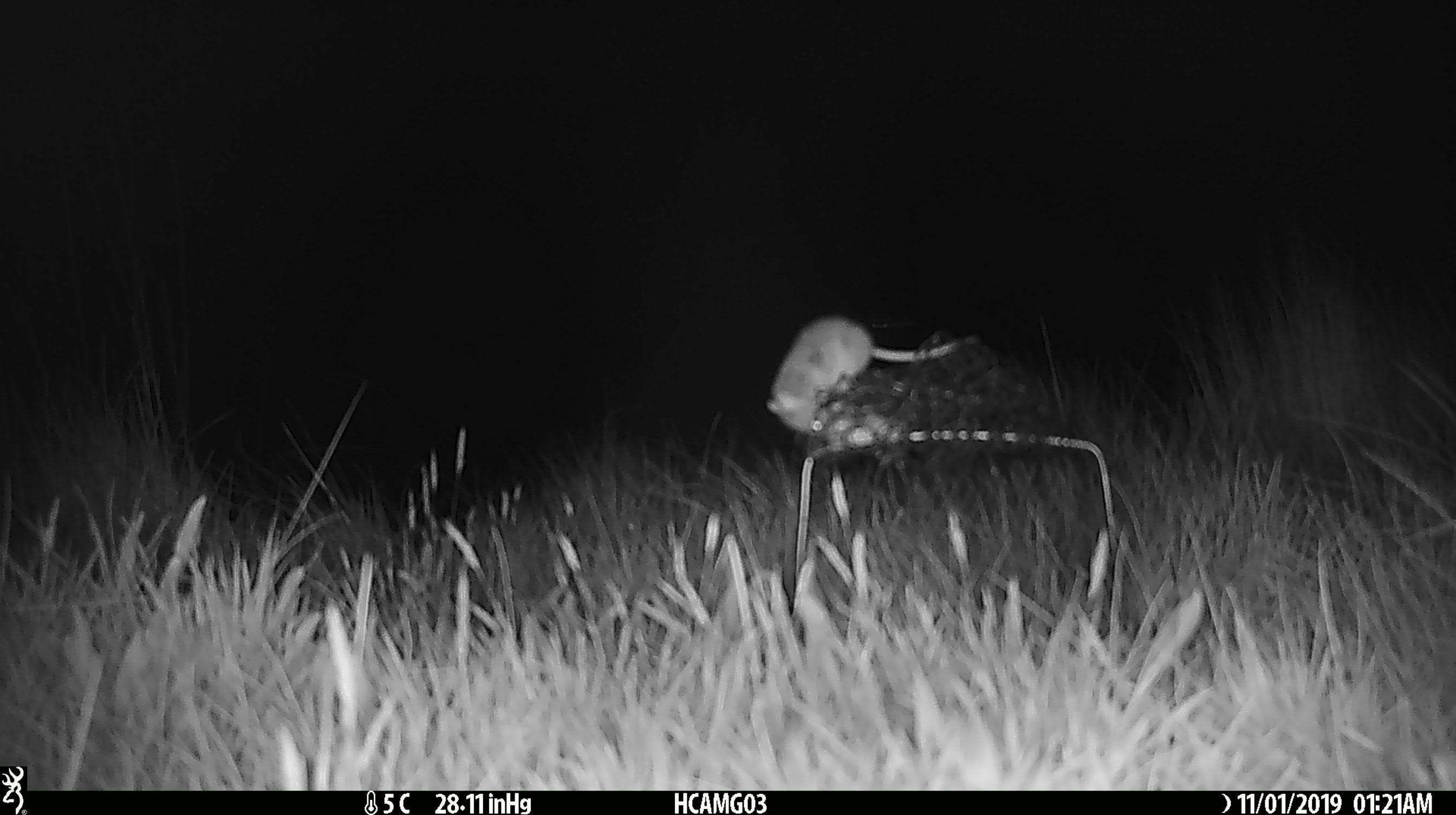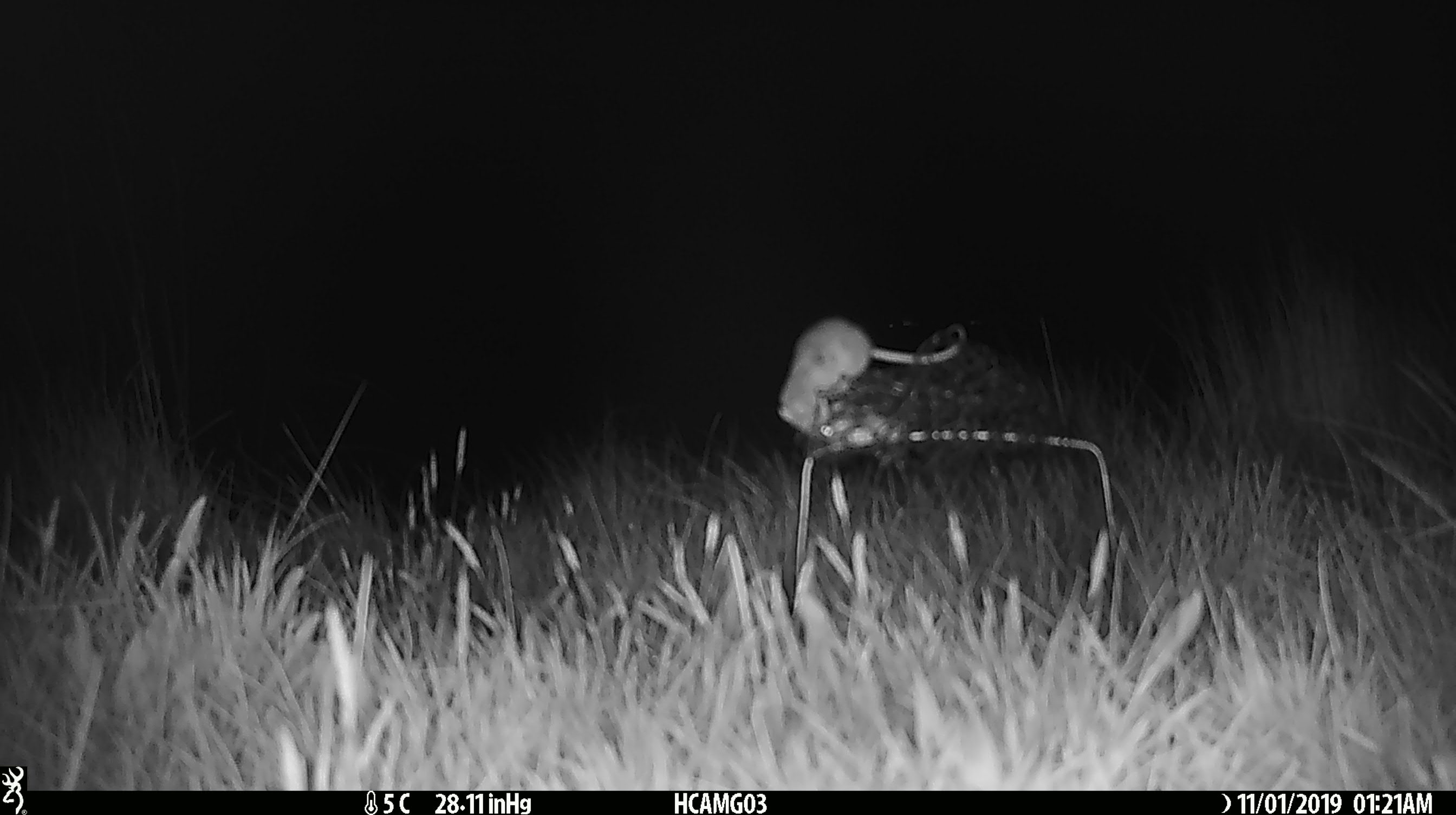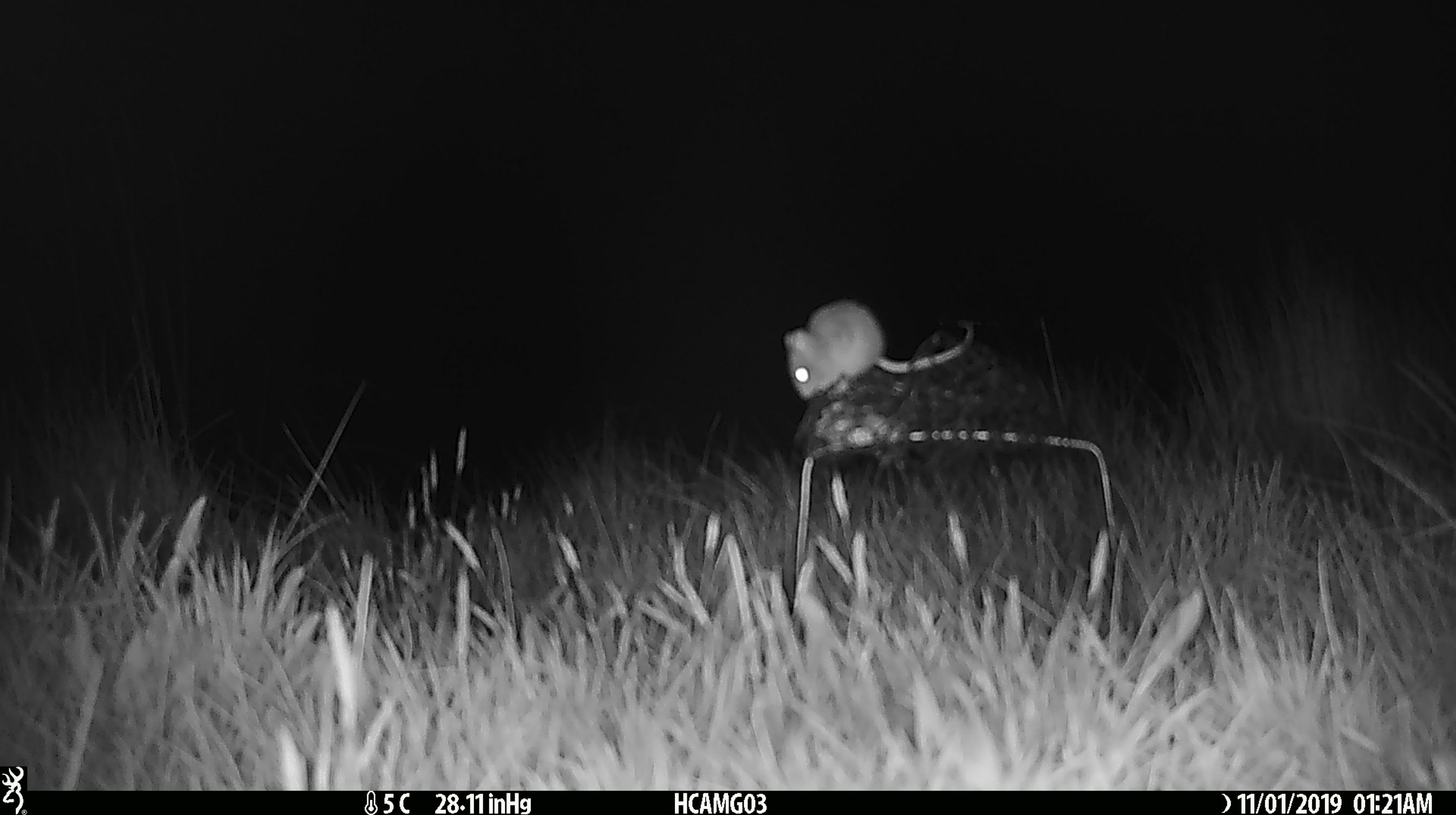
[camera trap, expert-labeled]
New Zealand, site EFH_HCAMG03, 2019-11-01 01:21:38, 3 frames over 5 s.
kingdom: Animalia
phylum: Chordata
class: Mammalia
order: Rodentia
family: Muridae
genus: Mus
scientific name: Mus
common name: mouse